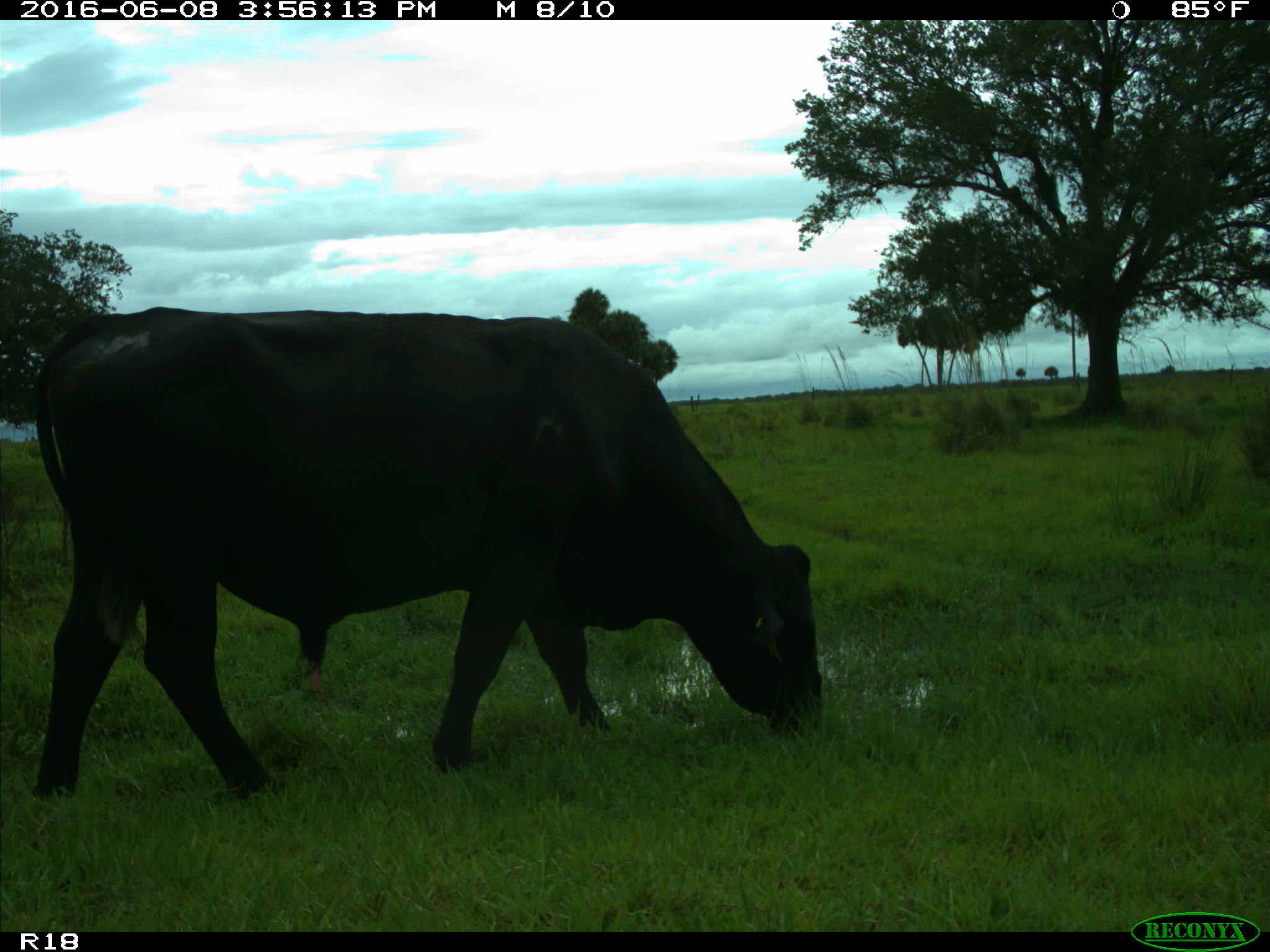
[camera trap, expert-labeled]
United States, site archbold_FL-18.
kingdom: Animalia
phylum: Chordata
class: Mammalia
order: Artiodactyla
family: Bovidae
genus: Bos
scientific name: Bos taurus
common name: domestic cow